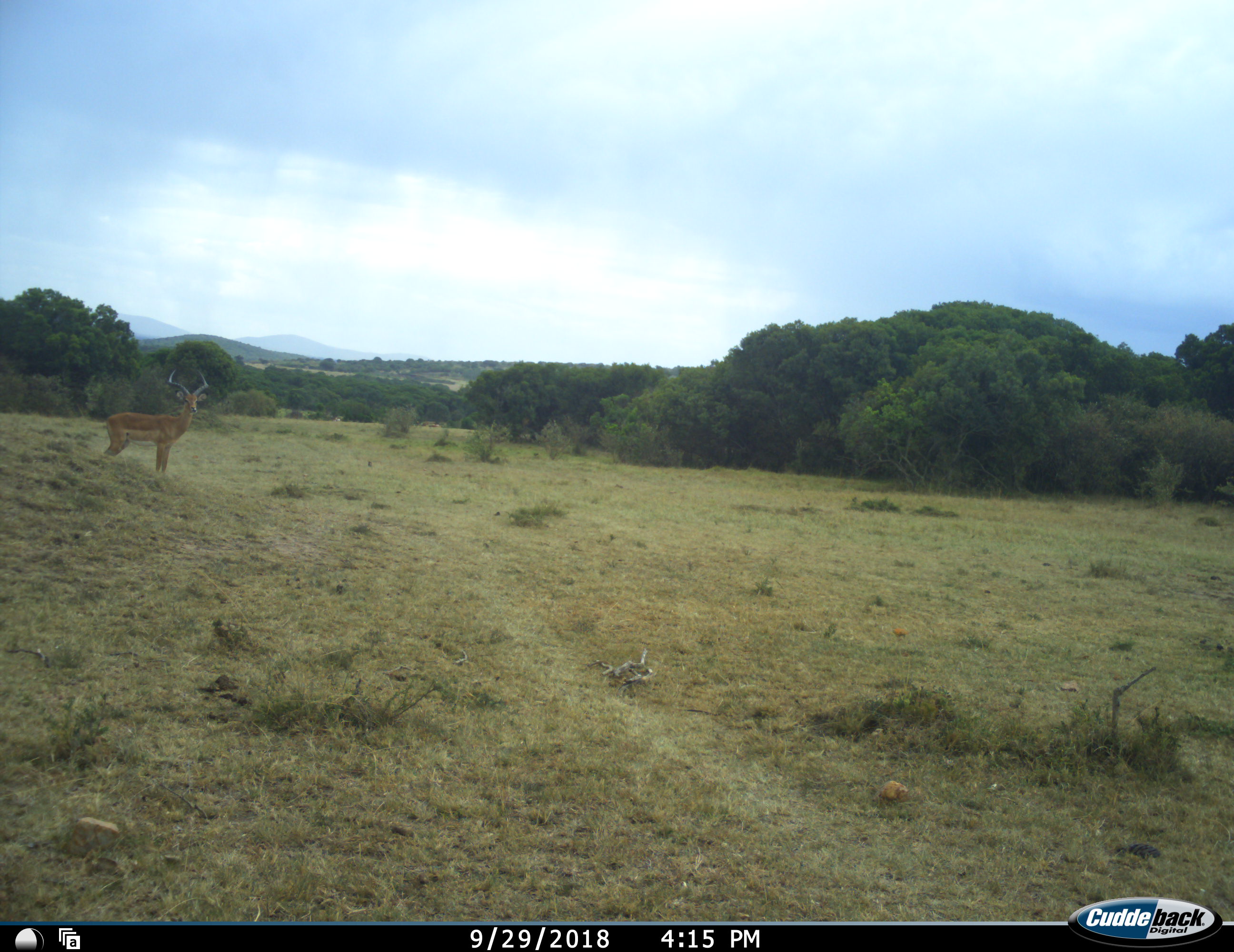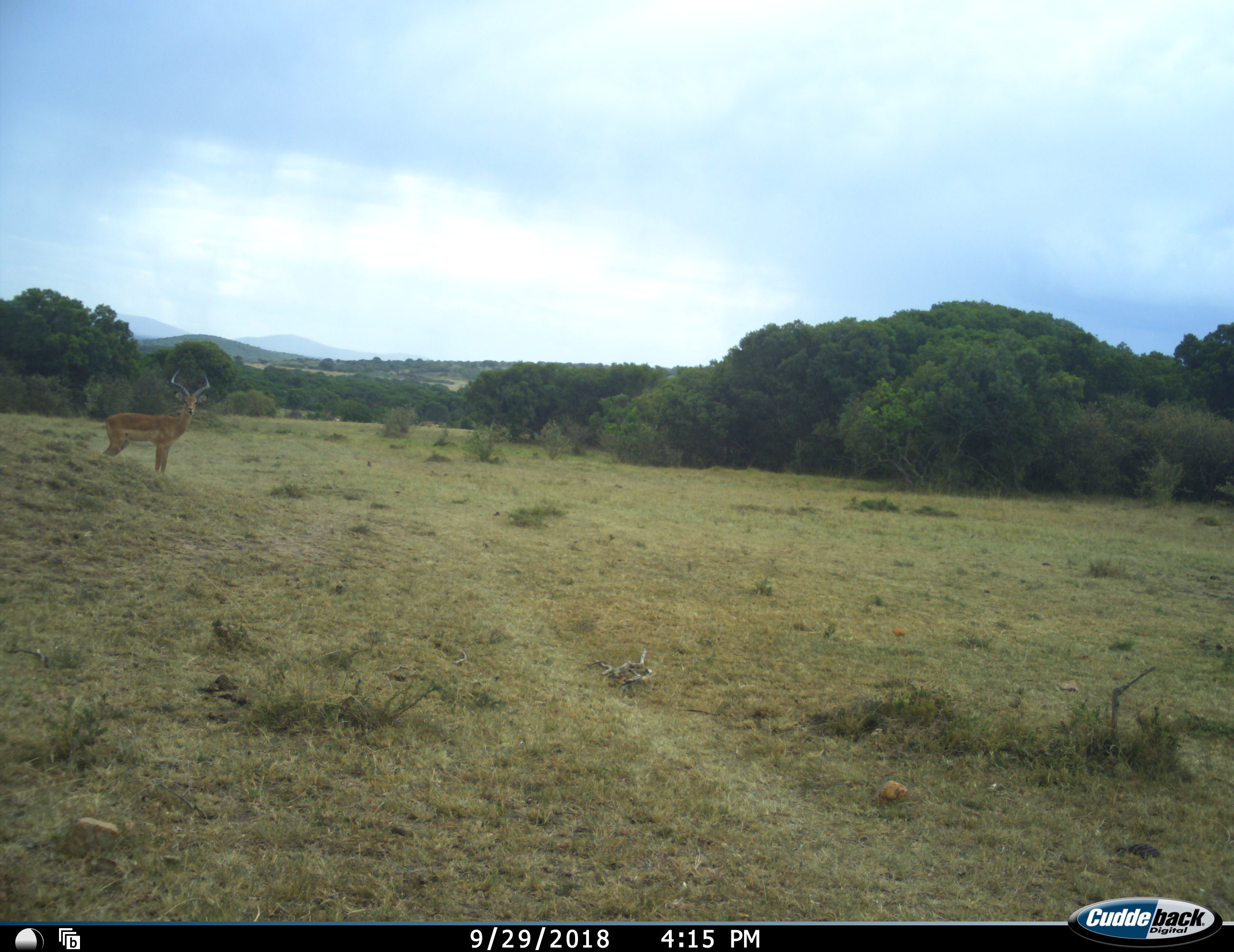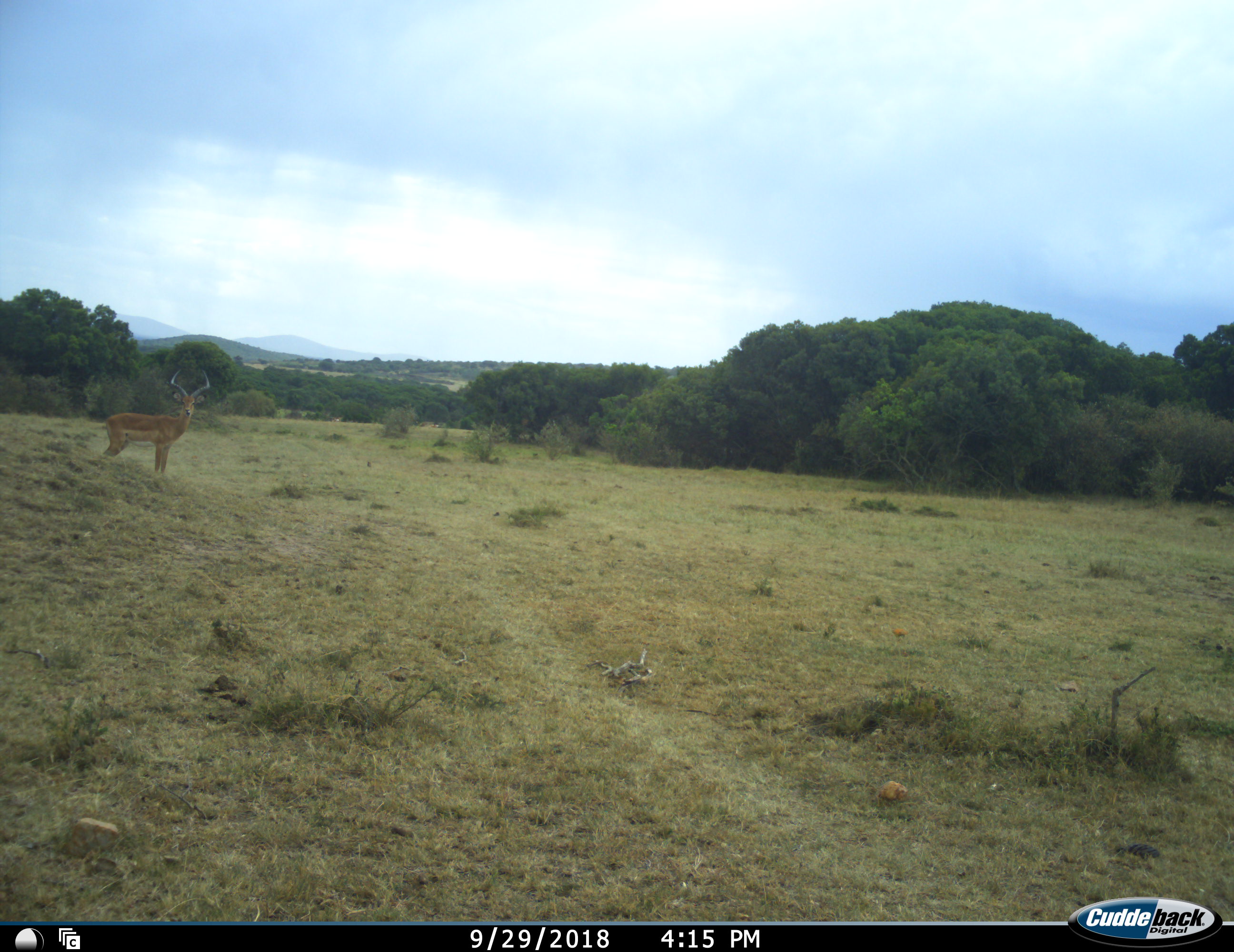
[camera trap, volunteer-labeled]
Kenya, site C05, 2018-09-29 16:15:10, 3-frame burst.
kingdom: Animalia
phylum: Chordata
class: Mammalia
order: Artiodactyla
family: Bovidae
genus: Aepyceros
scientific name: Aepyceros melampus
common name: impala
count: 1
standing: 100%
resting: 0%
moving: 0%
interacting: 0%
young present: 0%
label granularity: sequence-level